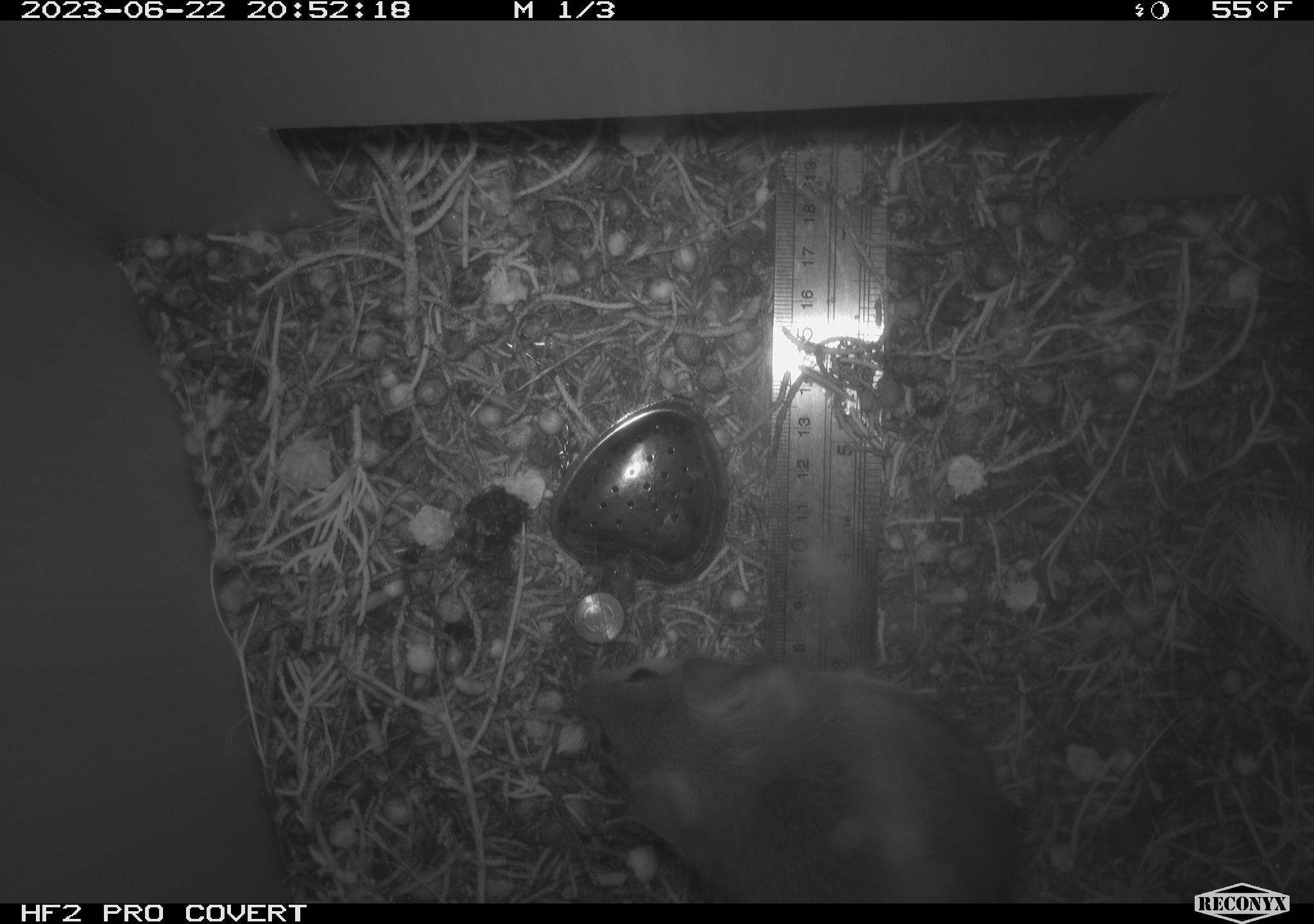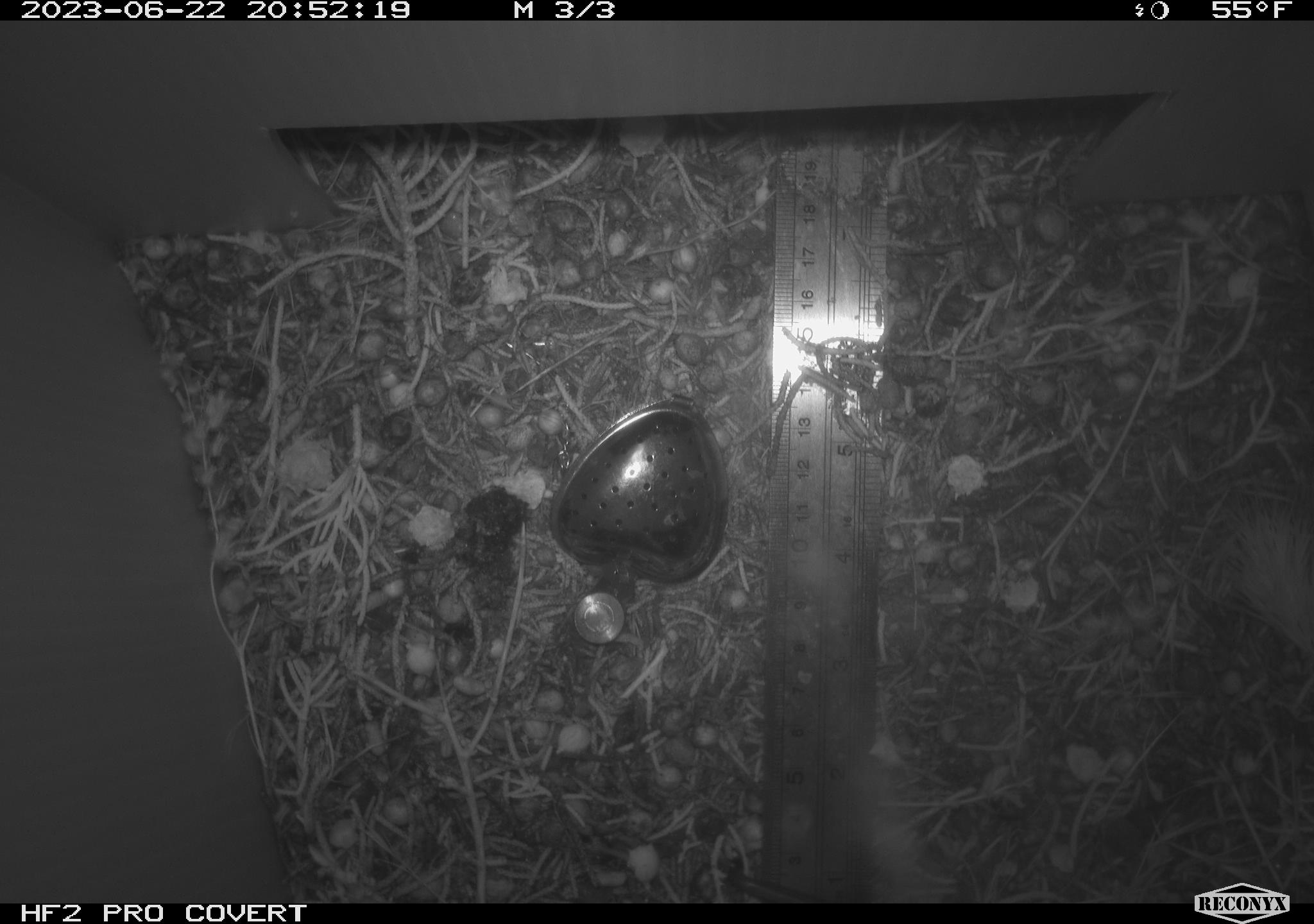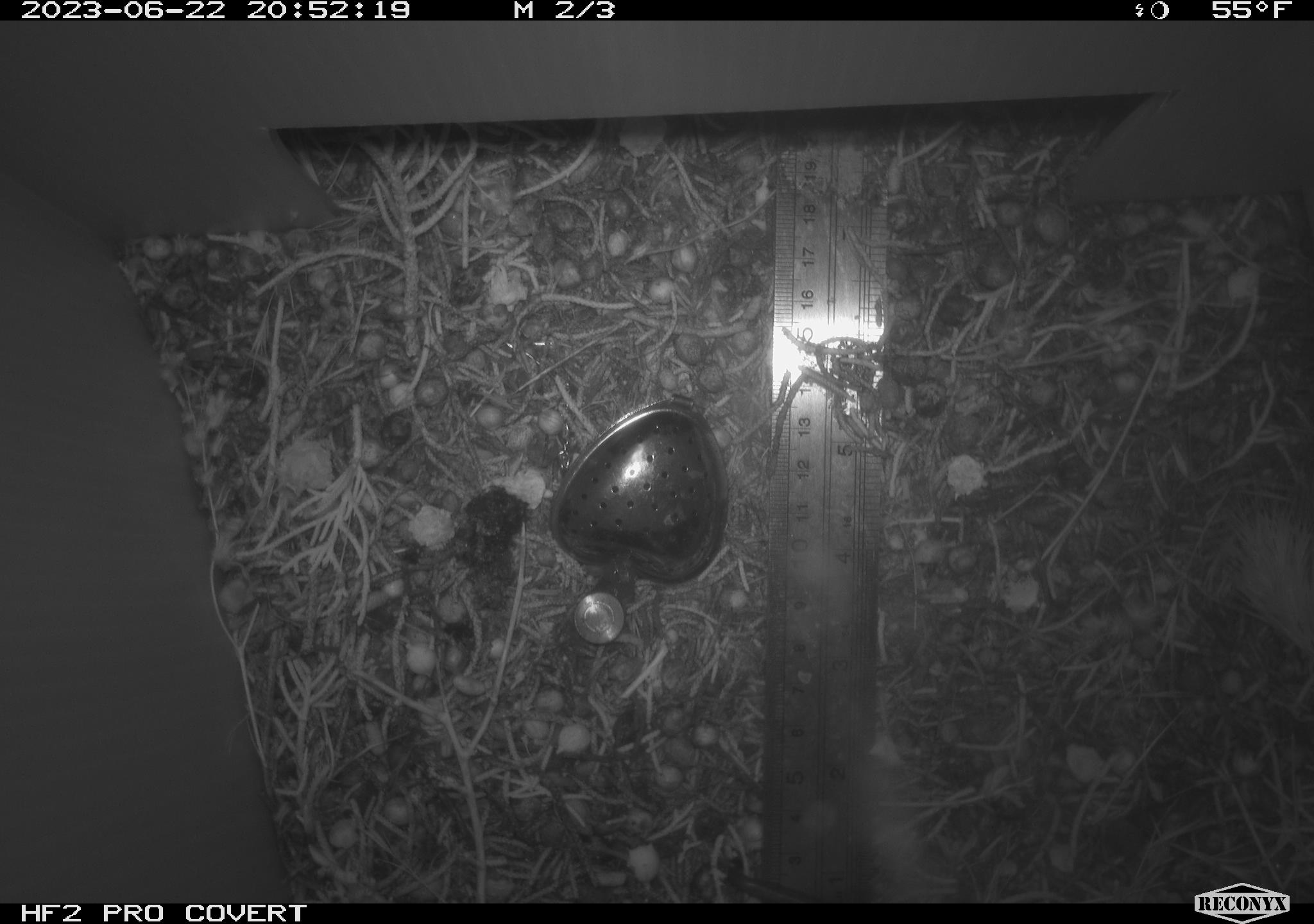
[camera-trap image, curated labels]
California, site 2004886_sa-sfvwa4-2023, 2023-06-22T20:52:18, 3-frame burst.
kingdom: Animalia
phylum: Chordata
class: Mammalia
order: Rodentia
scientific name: Rodentia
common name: rodent